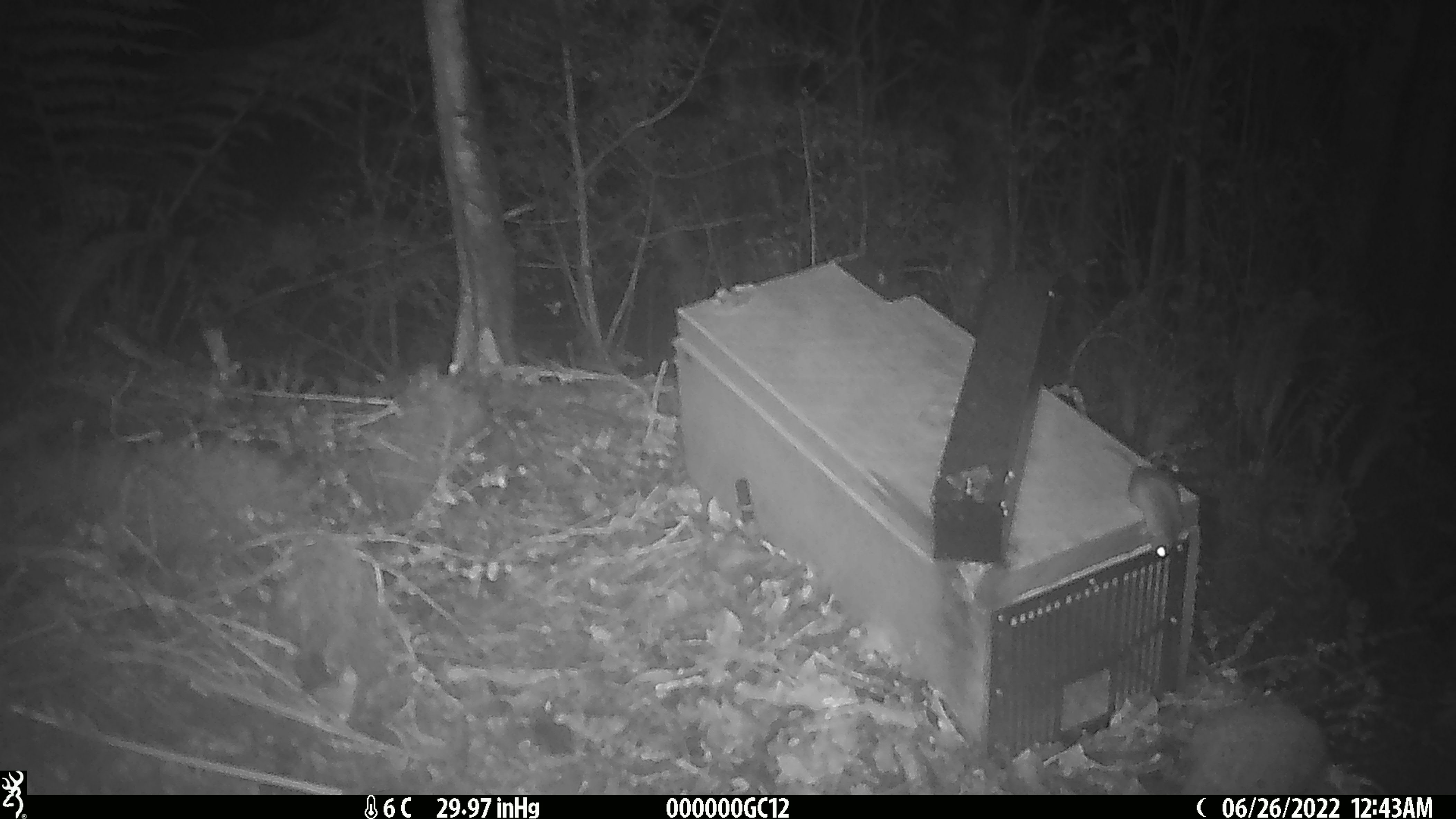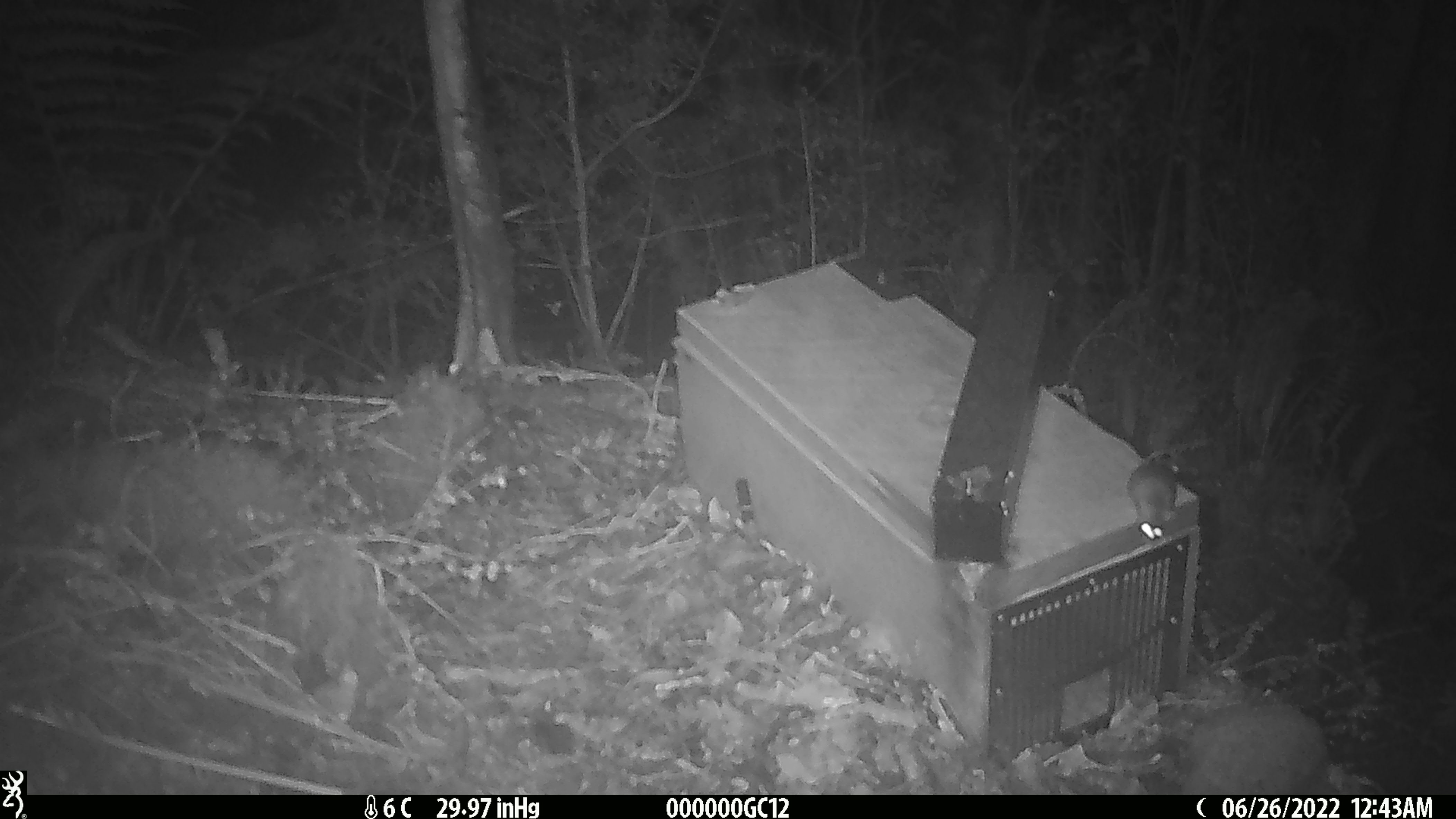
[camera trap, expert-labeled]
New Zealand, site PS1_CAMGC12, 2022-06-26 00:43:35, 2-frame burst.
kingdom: Animalia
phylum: Chordata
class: Mammalia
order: Rodentia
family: Muridae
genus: Mus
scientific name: Mus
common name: mouse